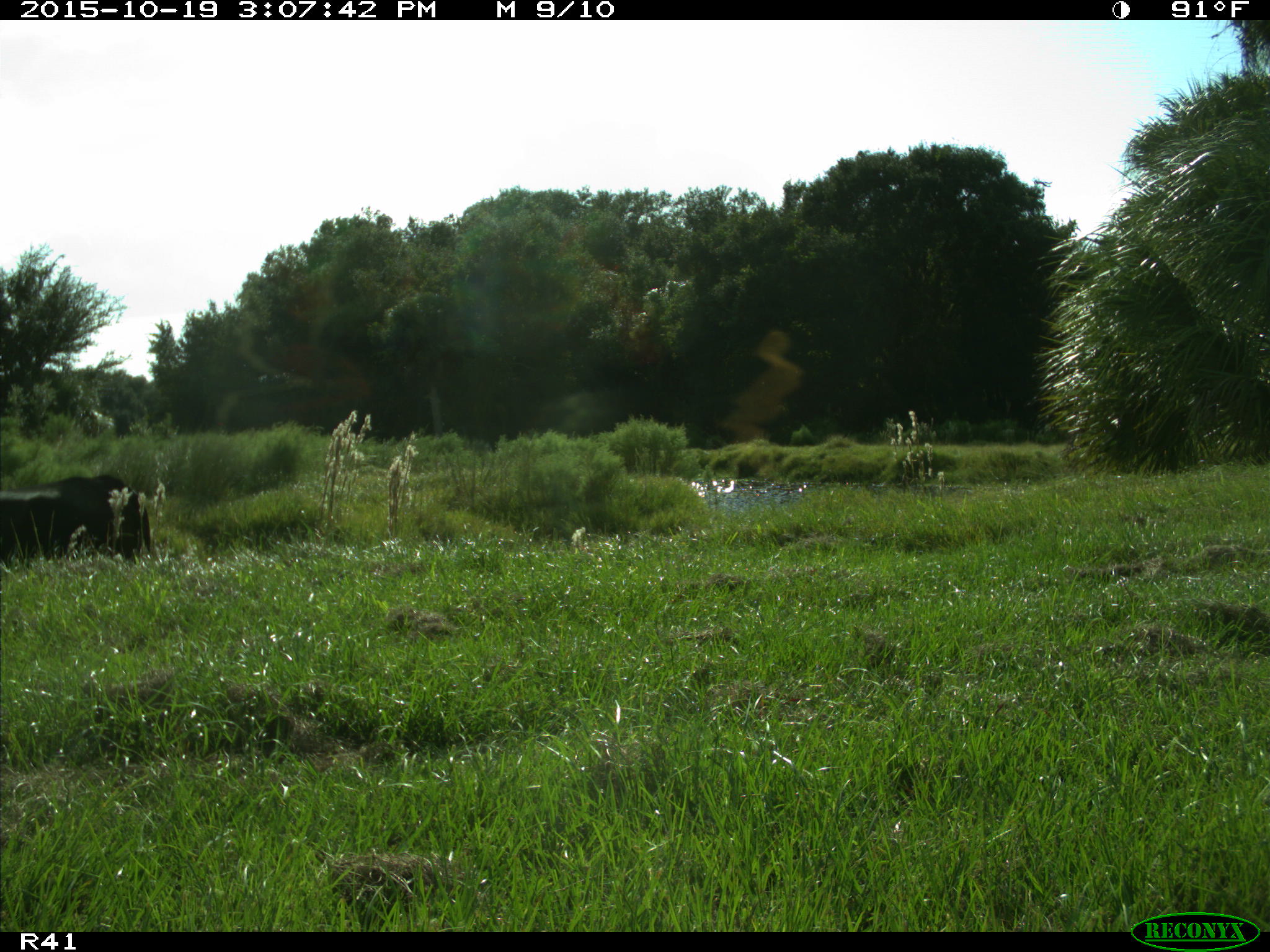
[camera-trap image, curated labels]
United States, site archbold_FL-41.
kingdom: Animalia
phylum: Chordata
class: Mammalia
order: Artiodactyla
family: Bovidae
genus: Bos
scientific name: Bos taurus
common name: domestic cow